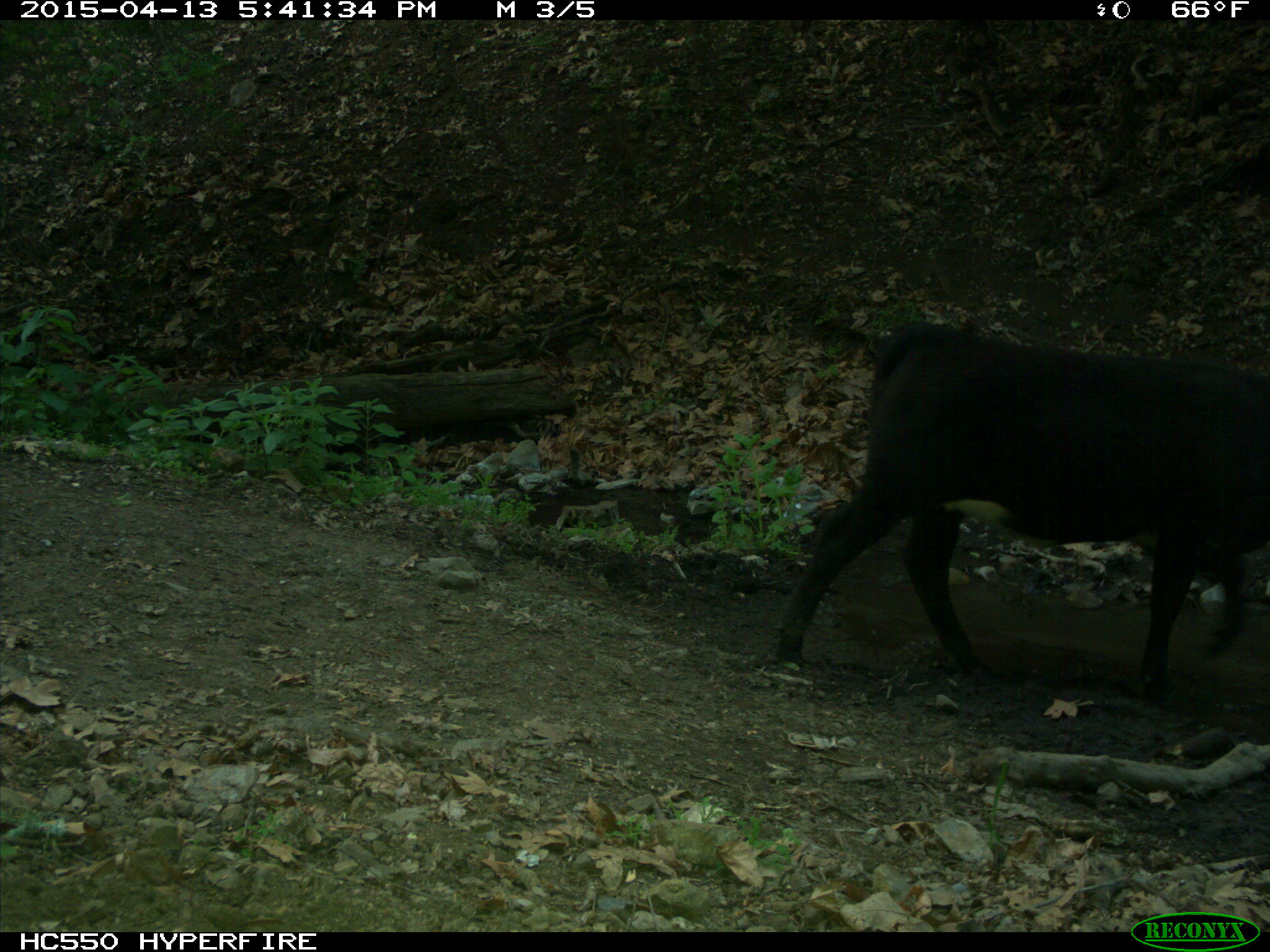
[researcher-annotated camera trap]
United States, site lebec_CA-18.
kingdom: Animalia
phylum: Chordata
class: Mammalia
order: Artiodactyla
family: Bovidae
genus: Bos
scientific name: Bos taurus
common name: domestic cow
Bos taurus (domestic cow).